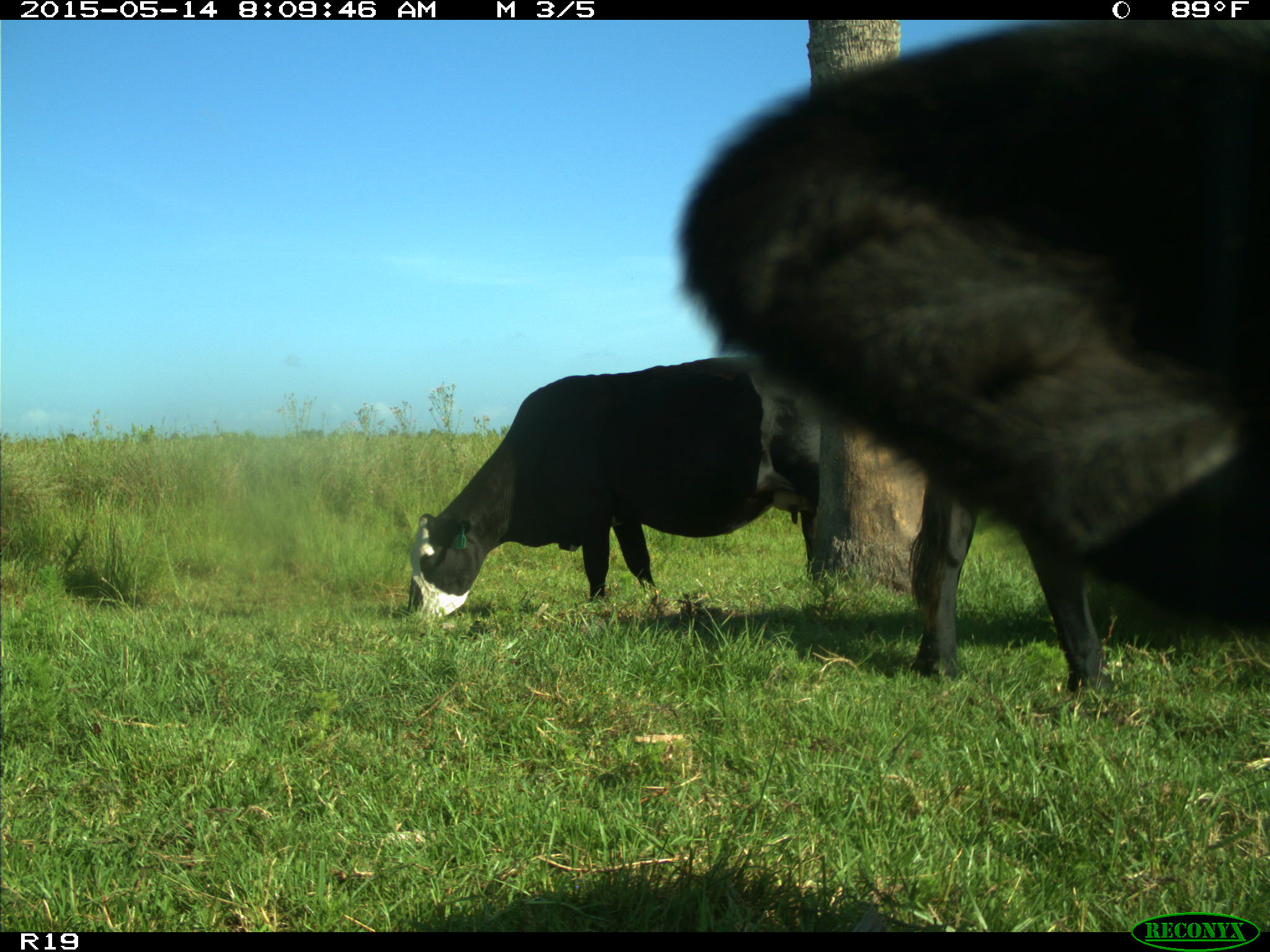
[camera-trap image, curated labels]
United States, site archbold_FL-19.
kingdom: Animalia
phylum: Chordata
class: Mammalia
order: Artiodactyla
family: Bovidae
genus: Bos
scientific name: Bos taurus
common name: domestic cow